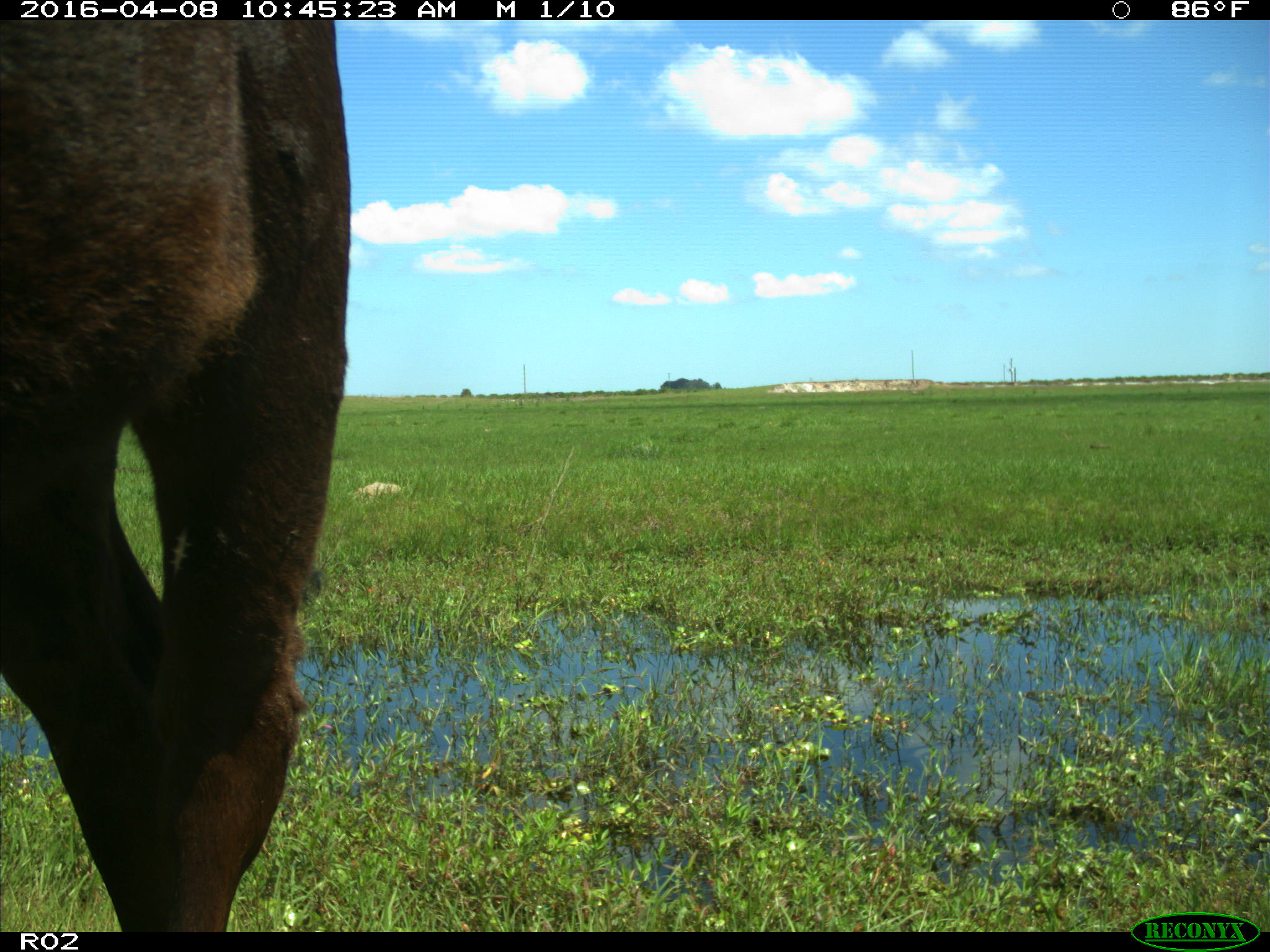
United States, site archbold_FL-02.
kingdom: Animalia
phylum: Chordata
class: Mammalia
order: Artiodactyla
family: Bovidae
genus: Bos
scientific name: Bos taurus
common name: domestic cow